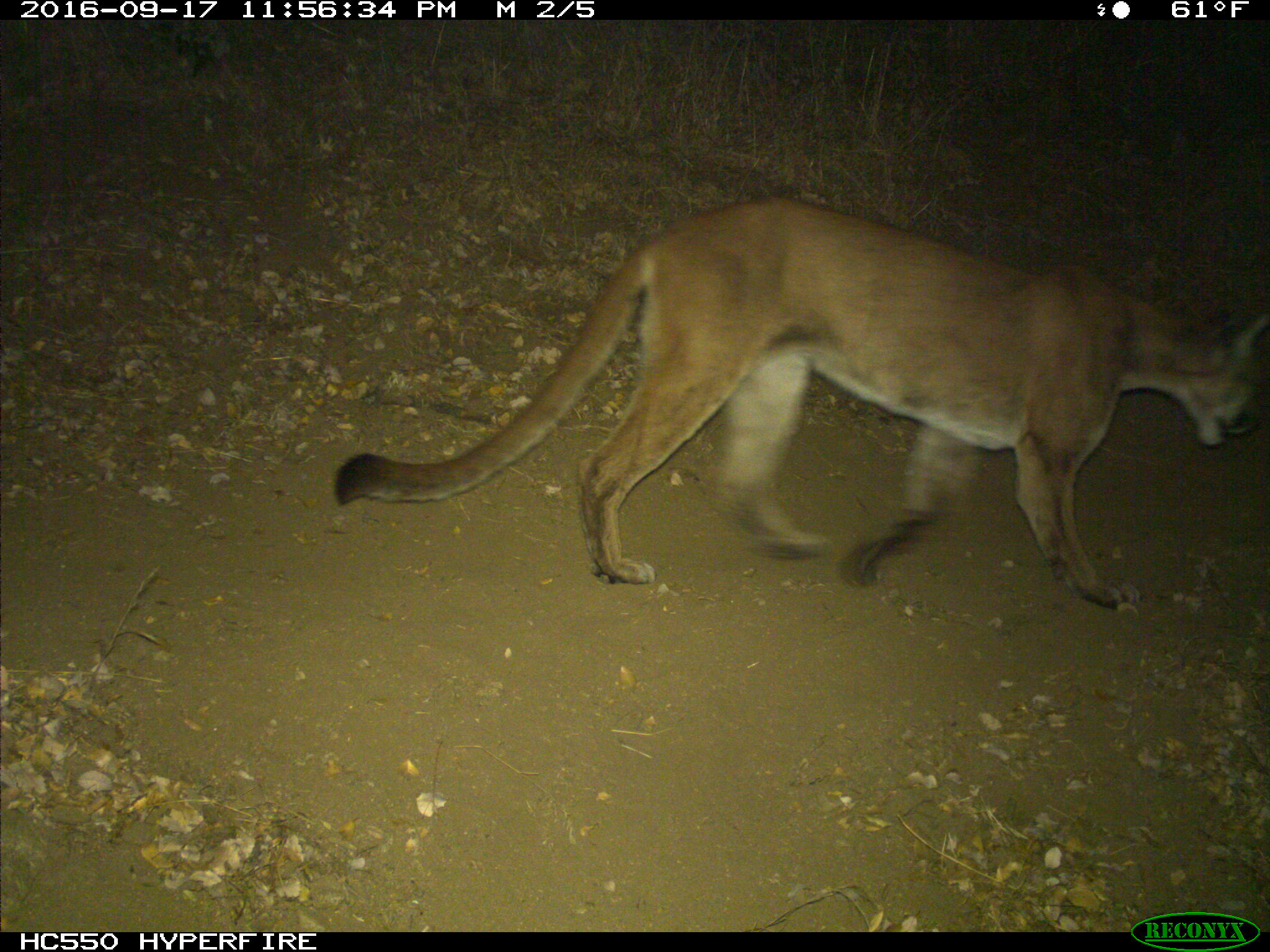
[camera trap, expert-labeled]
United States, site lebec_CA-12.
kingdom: Animalia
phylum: Chordata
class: Mammalia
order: Carnivora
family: Felidae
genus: Puma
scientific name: Puma concolor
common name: mountain lion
Puma concolor (mountain lion).